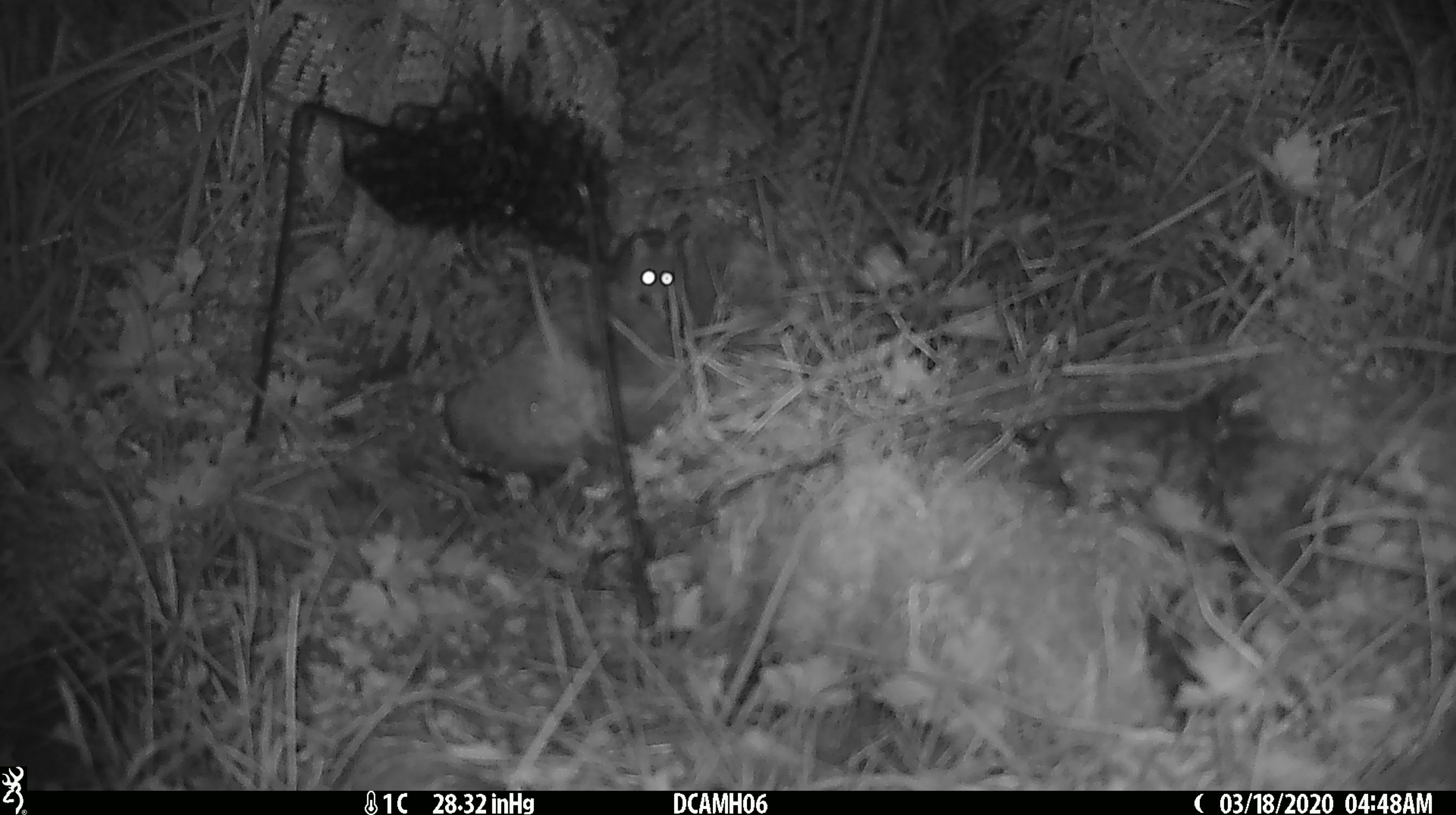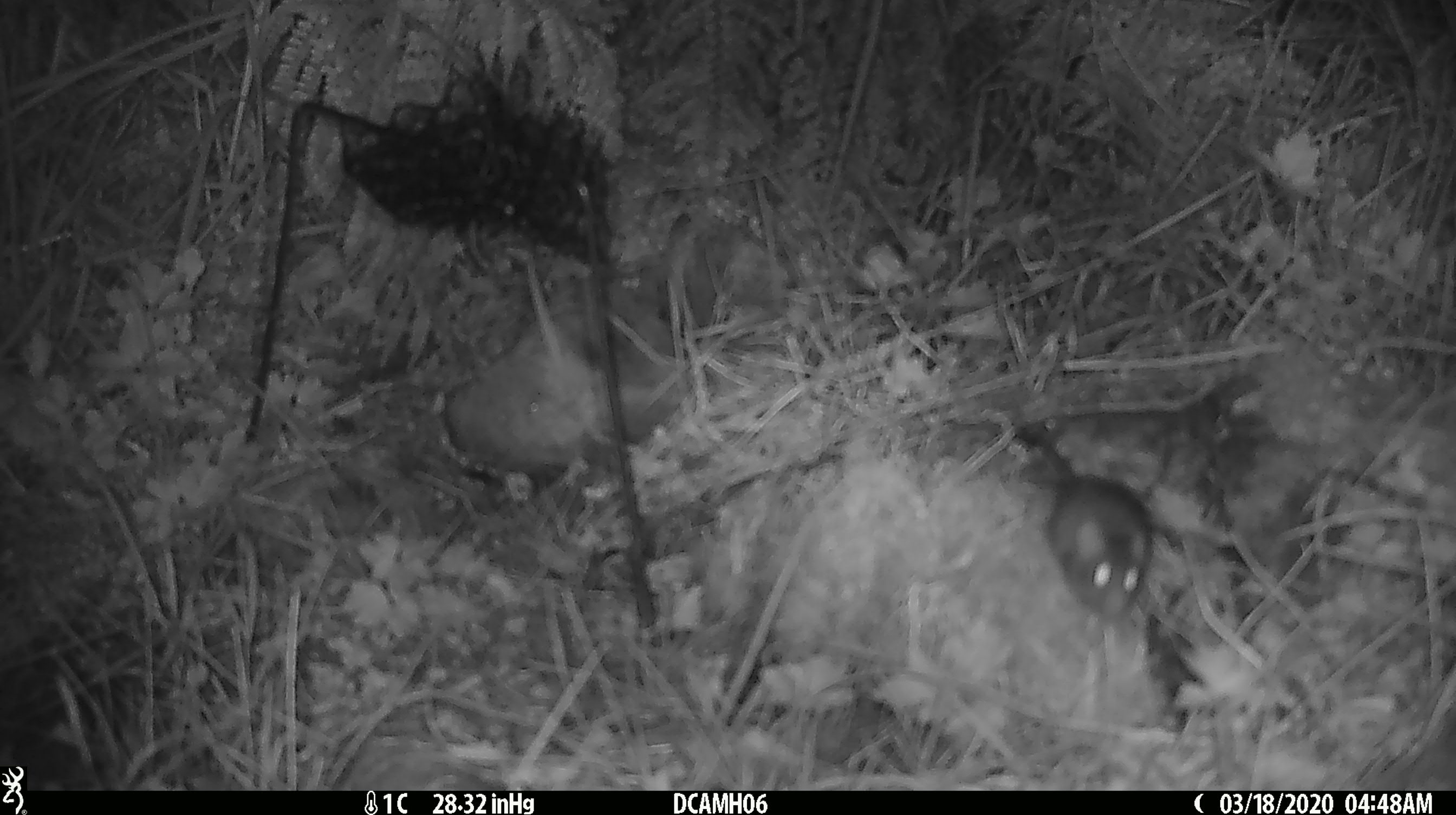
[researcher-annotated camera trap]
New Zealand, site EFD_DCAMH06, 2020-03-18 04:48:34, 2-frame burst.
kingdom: Animalia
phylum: Chordata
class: Mammalia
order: Rodentia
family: Muridae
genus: Mus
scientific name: Mus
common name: mouse